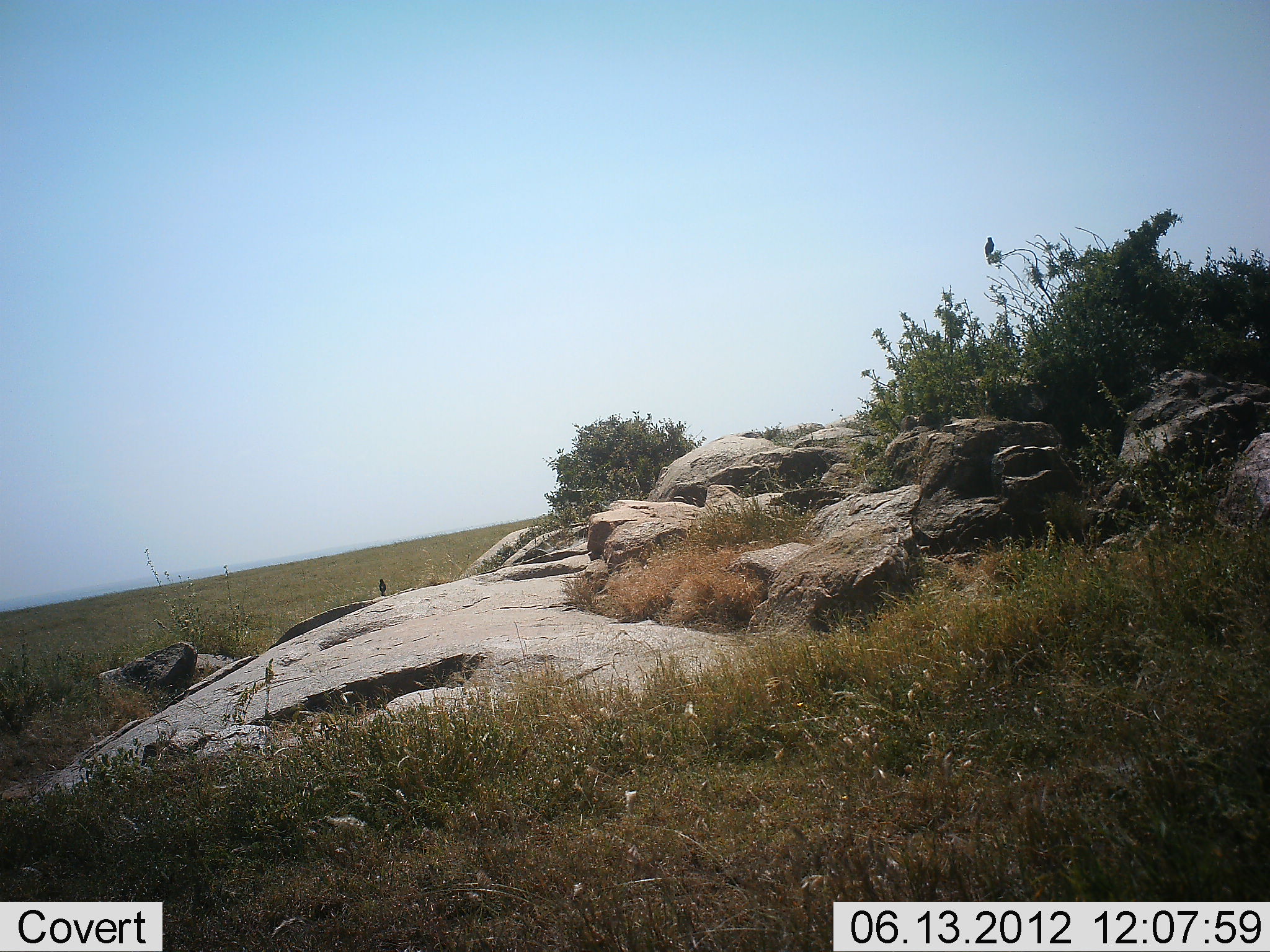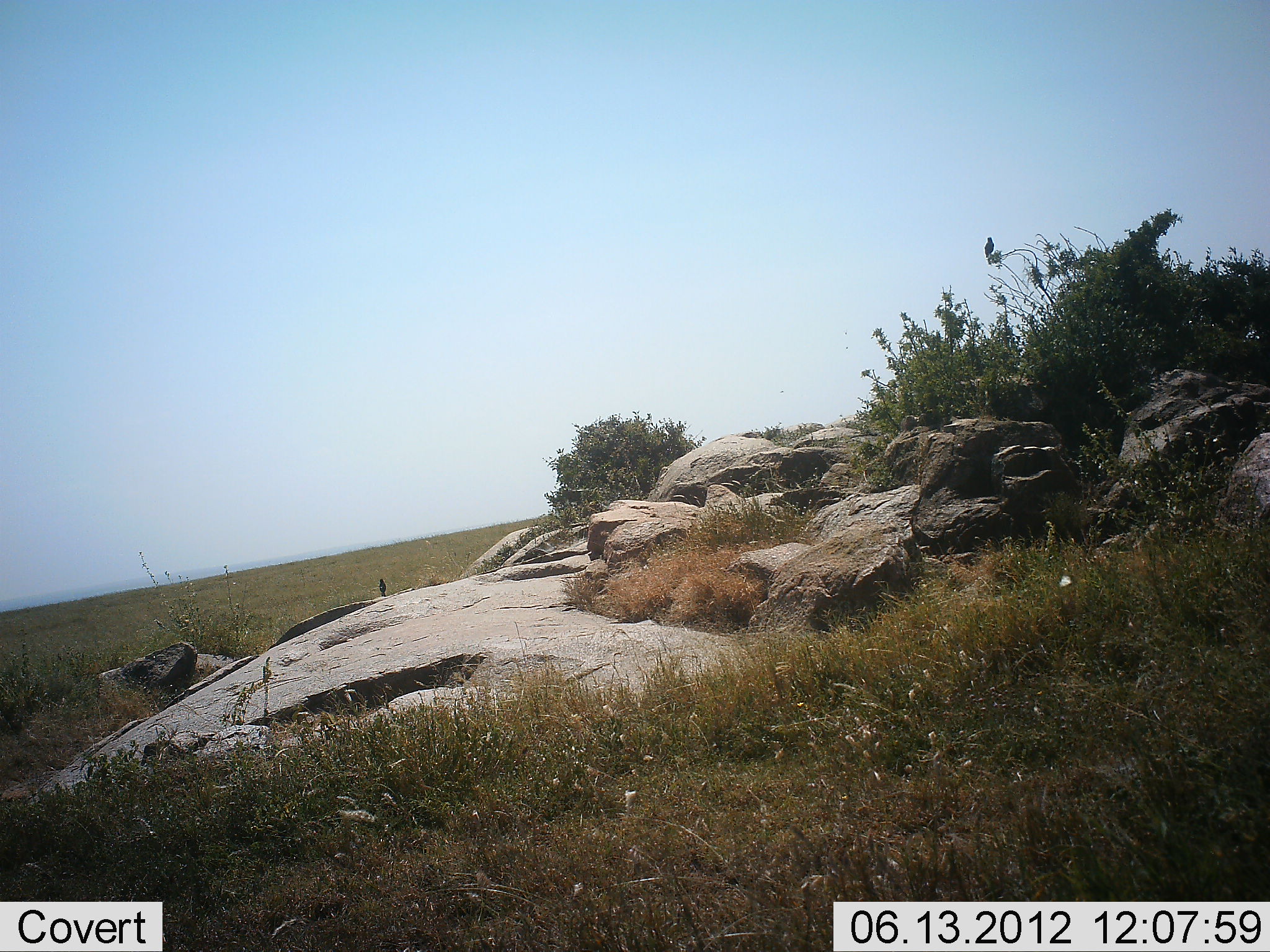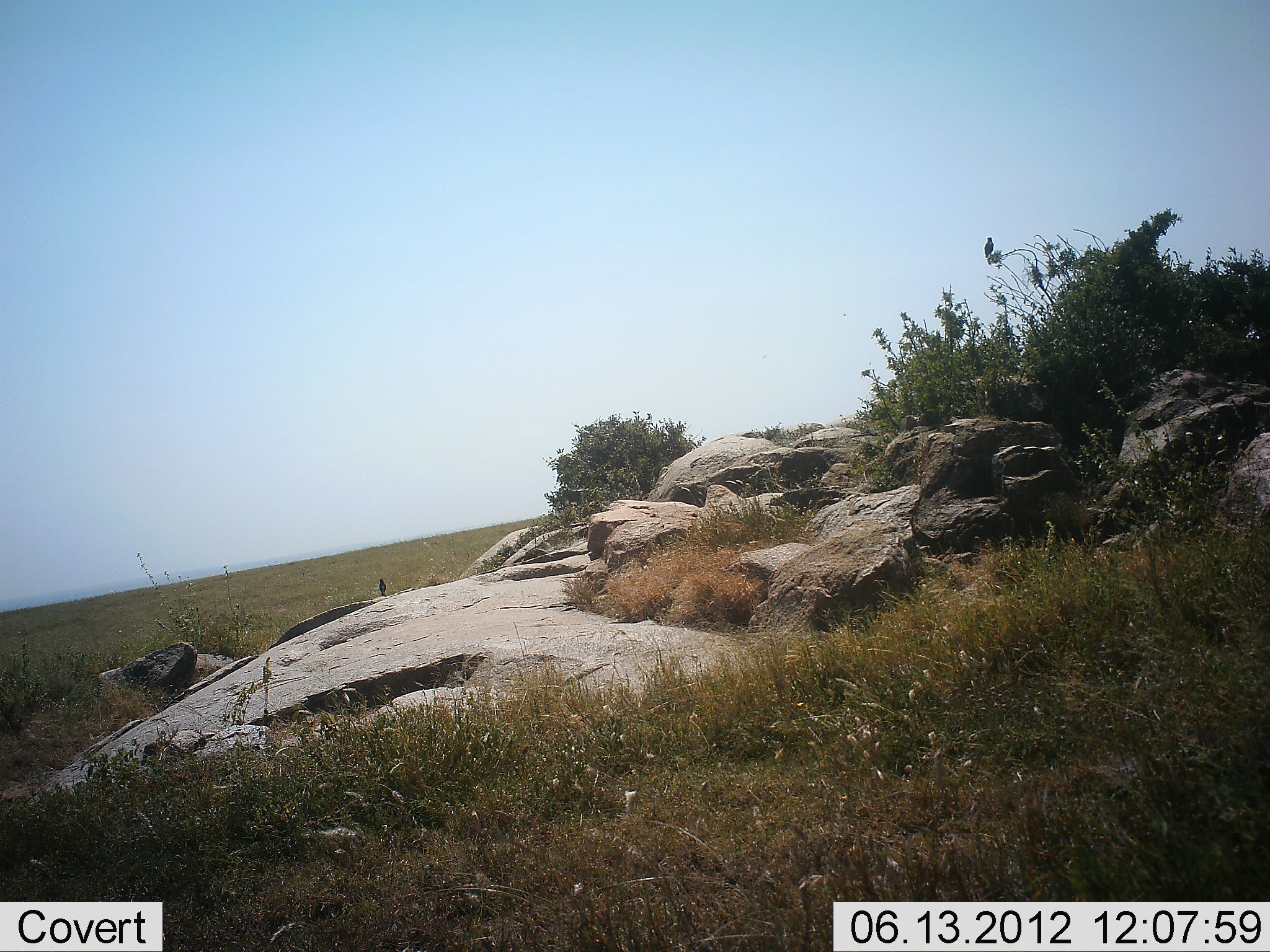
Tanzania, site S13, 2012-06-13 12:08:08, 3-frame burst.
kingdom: Animalia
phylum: Chordata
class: Aves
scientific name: Aves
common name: bird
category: otherbird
Otherbird (bird) (Aves), count 2. Behavior (volunteer vote fractions): standing 60%, resting 40%, moving 0%, interacting 0%. Young present (vote fraction): 0%. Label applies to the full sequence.